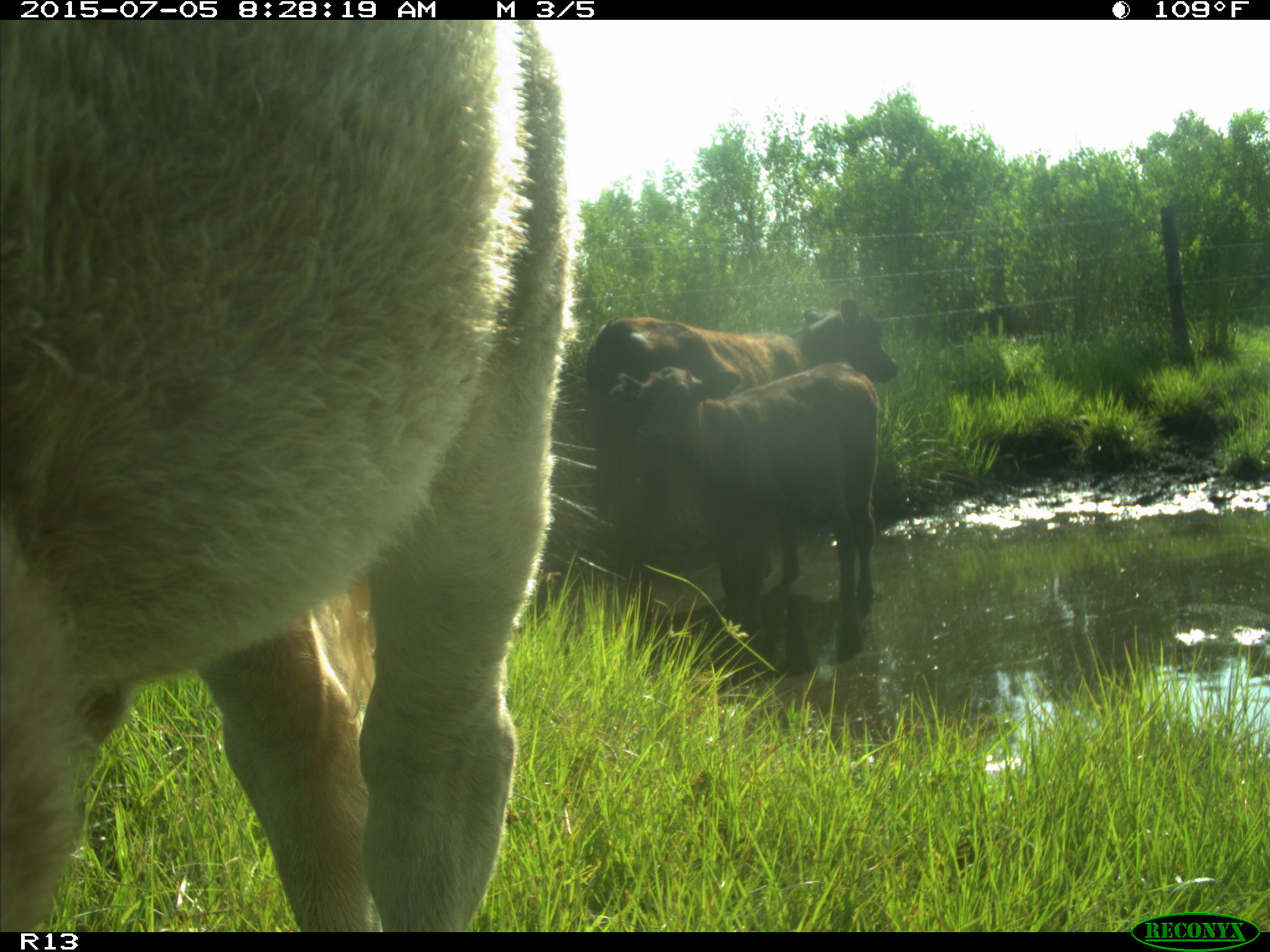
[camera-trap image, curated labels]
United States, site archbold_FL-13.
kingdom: Animalia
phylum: Chordata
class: Mammalia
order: Artiodactyla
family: Bovidae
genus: Bos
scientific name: Bos taurus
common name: domestic cow